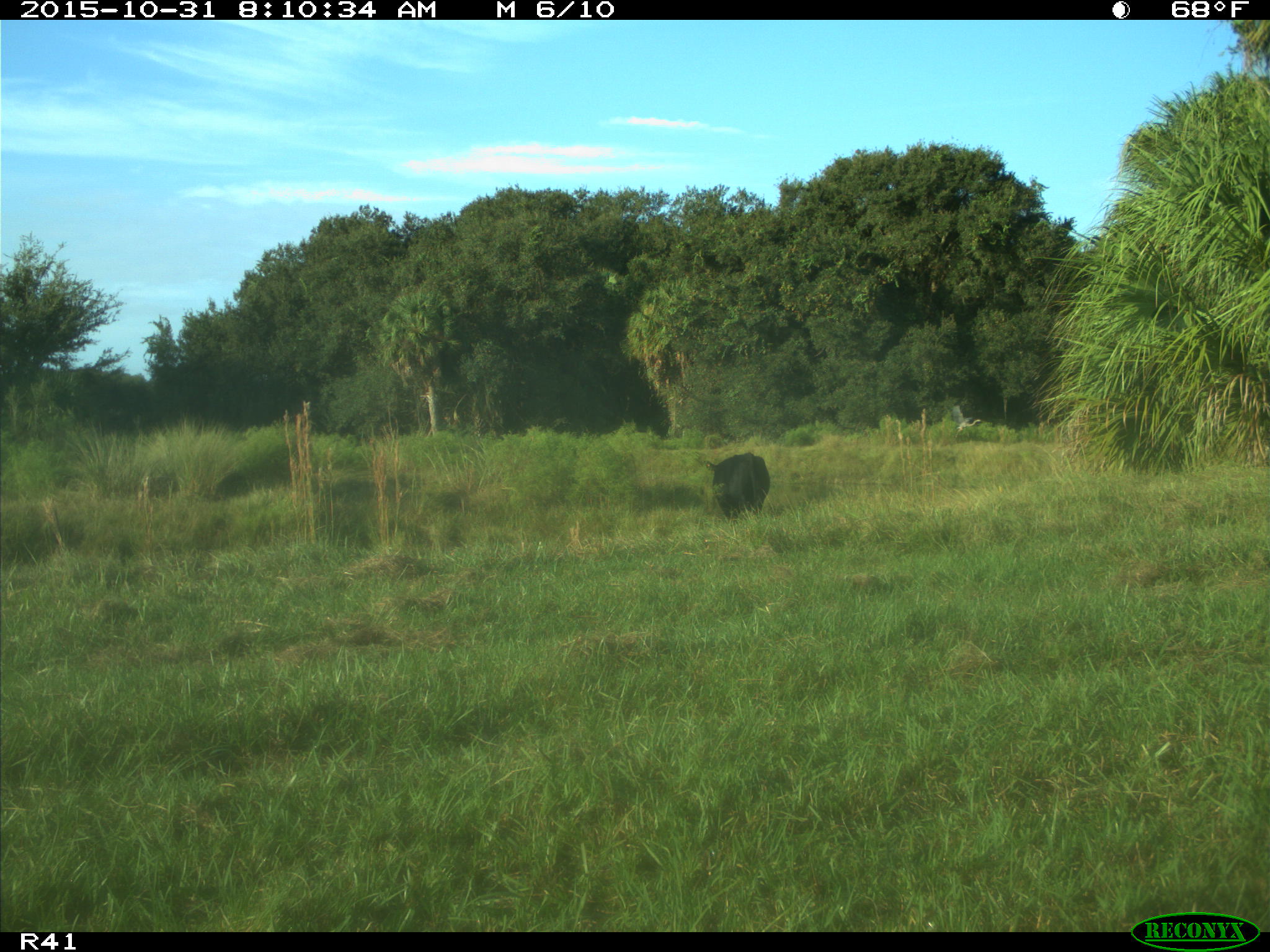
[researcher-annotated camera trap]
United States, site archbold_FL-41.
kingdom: Animalia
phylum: Chordata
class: Mammalia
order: Artiodactyla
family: Bovidae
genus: Bos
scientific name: Bos taurus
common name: domestic cow